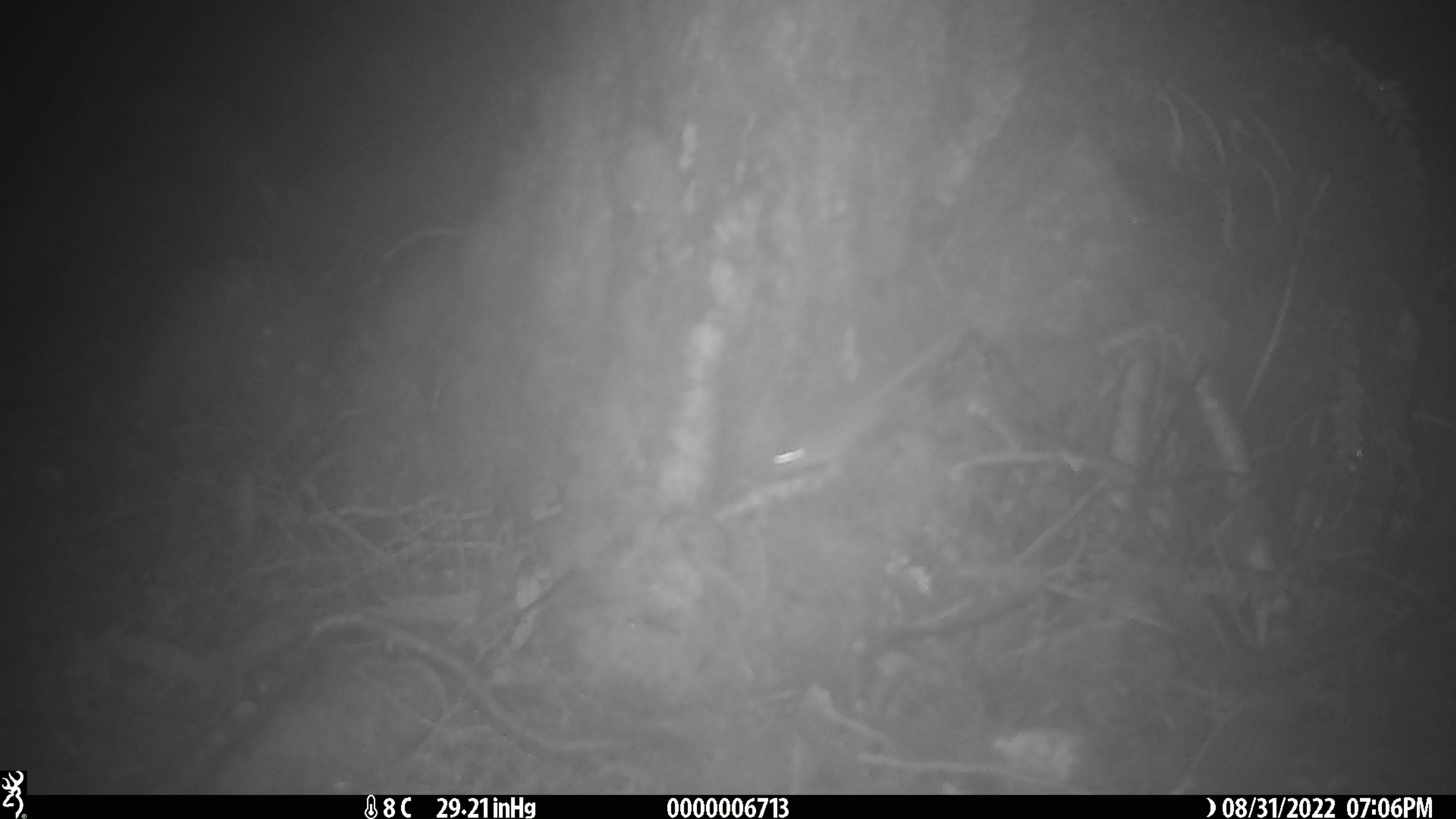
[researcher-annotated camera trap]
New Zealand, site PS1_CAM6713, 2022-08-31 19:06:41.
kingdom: Animalia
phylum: Chordata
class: Mammalia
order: Rodentia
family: Muridae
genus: Mus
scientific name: Mus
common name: mouse